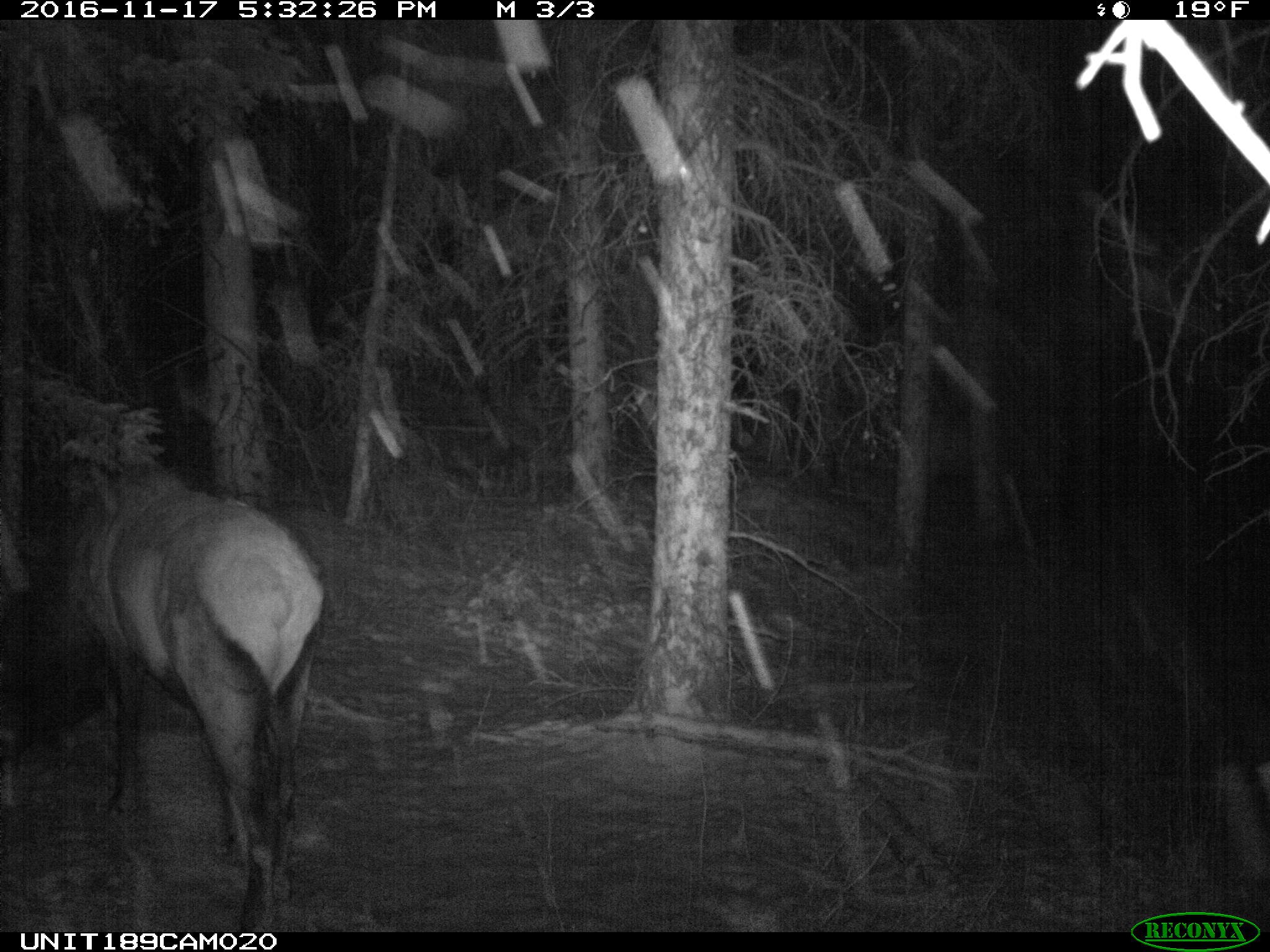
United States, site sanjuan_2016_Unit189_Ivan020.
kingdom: Animalia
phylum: Chordata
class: Mammalia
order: Artiodactyla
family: Cervidae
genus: Cervus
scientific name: Cervus elaphus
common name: red deer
Cervus elaphus (red deer).